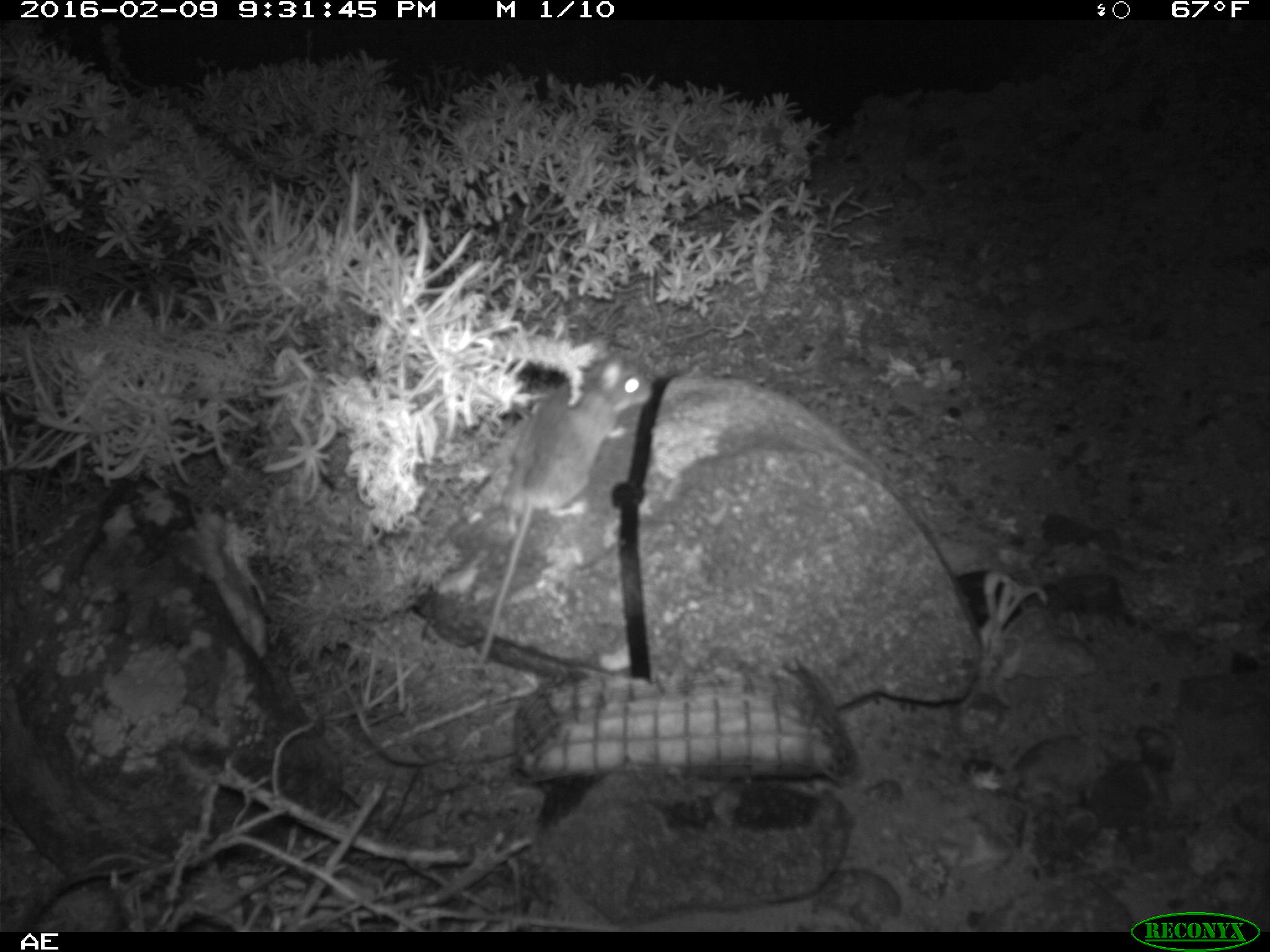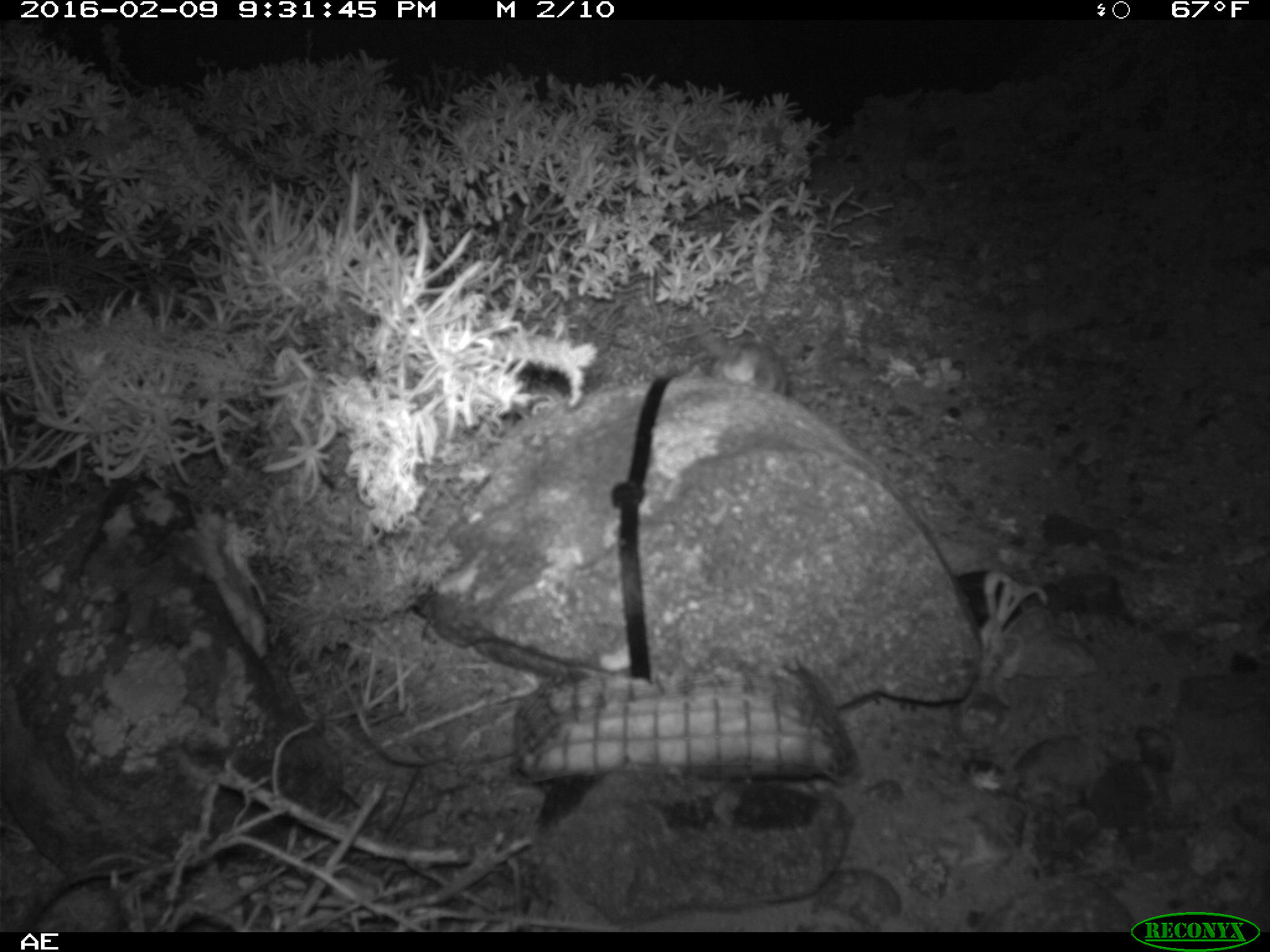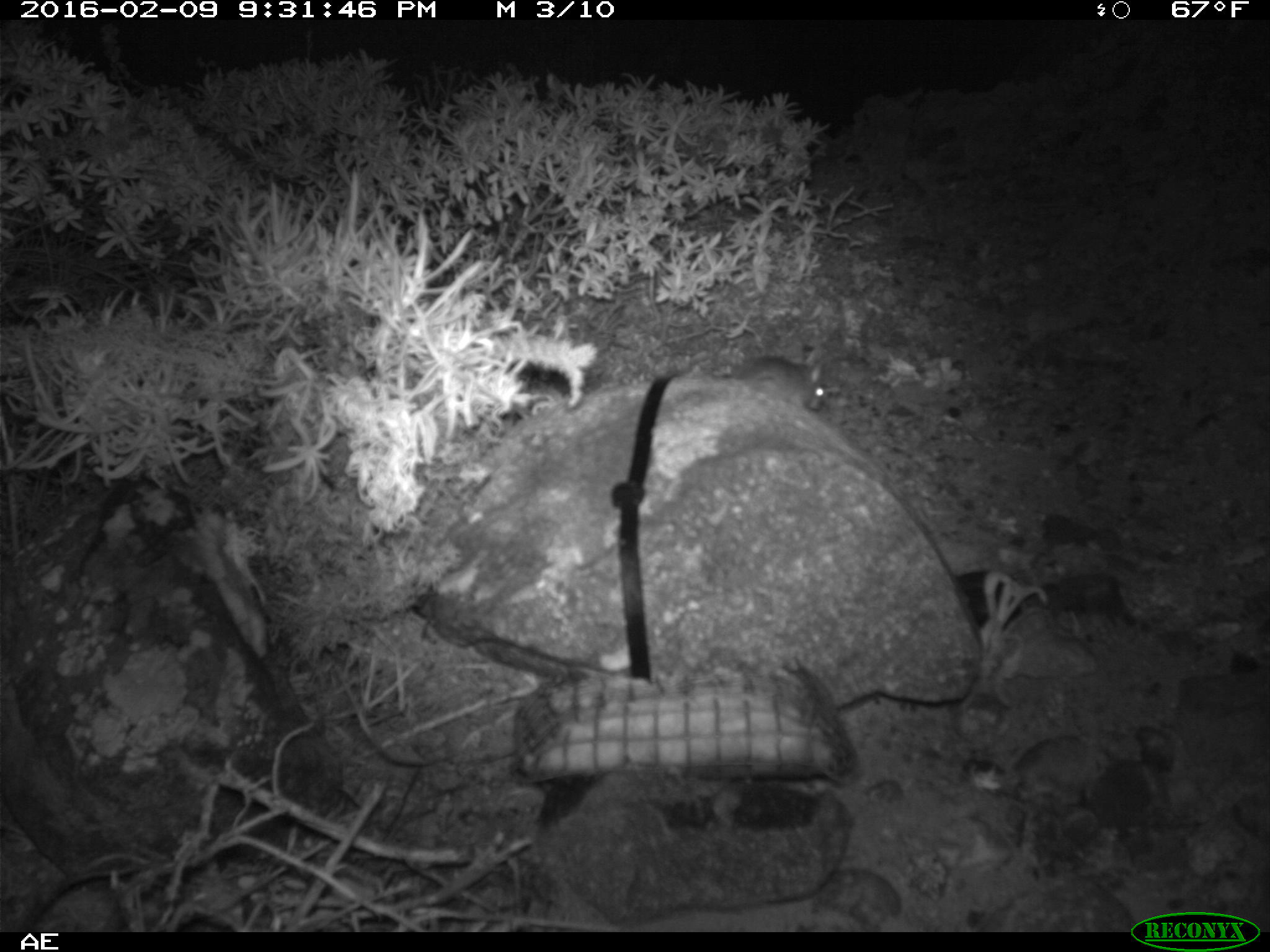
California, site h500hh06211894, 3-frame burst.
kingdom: Animalia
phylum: Chordata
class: Mammalia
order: Rodentia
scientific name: Rodentia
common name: rodent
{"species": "rodent (Rodentia)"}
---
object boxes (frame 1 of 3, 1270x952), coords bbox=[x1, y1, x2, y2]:
rodent: bbox=[476, 338, 651, 661]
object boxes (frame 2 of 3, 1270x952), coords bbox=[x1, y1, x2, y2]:
rodent: bbox=[685, 311, 789, 399]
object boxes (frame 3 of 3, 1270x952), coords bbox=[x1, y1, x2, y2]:
rodent: bbox=[727, 355, 825, 413]